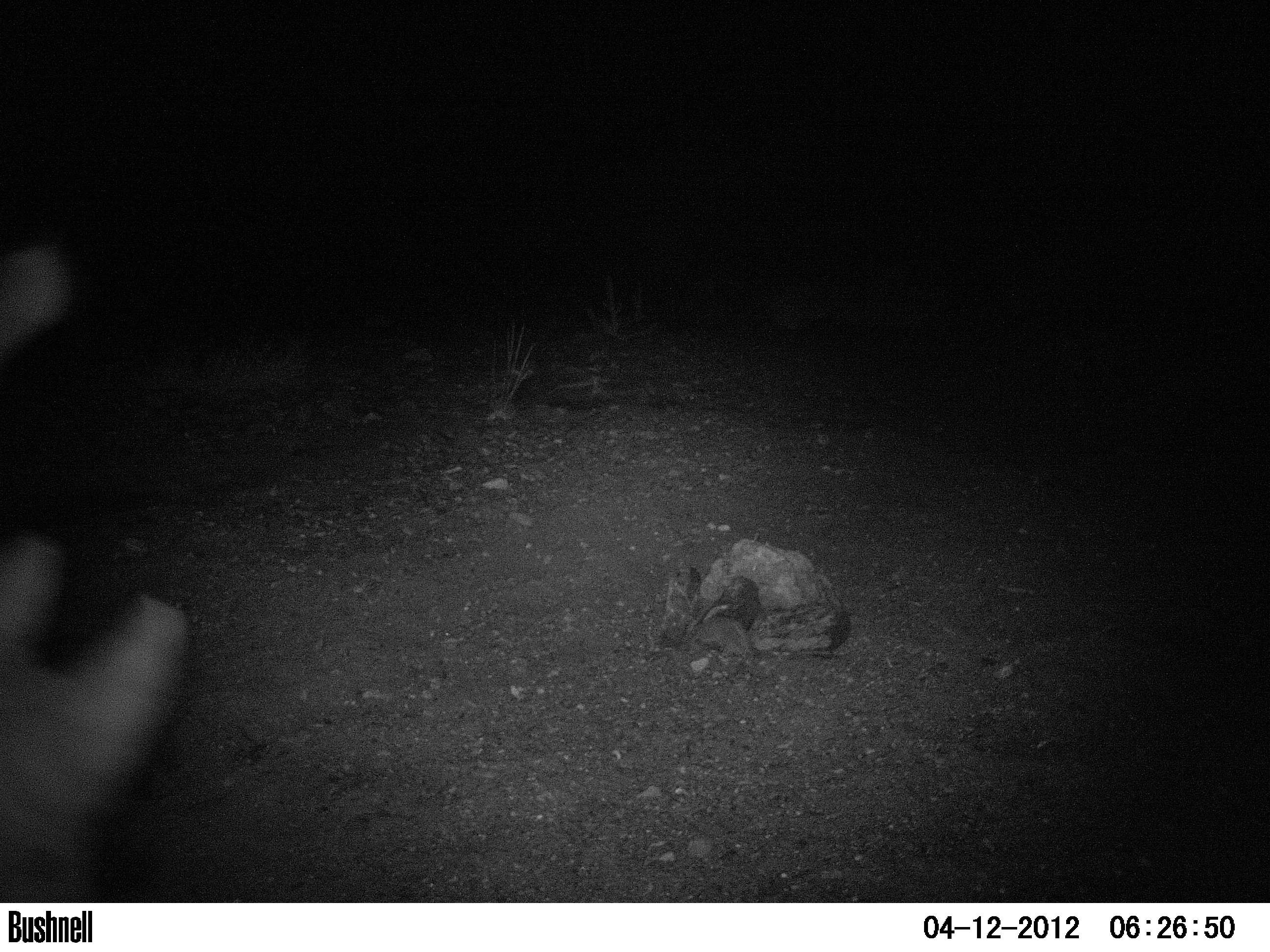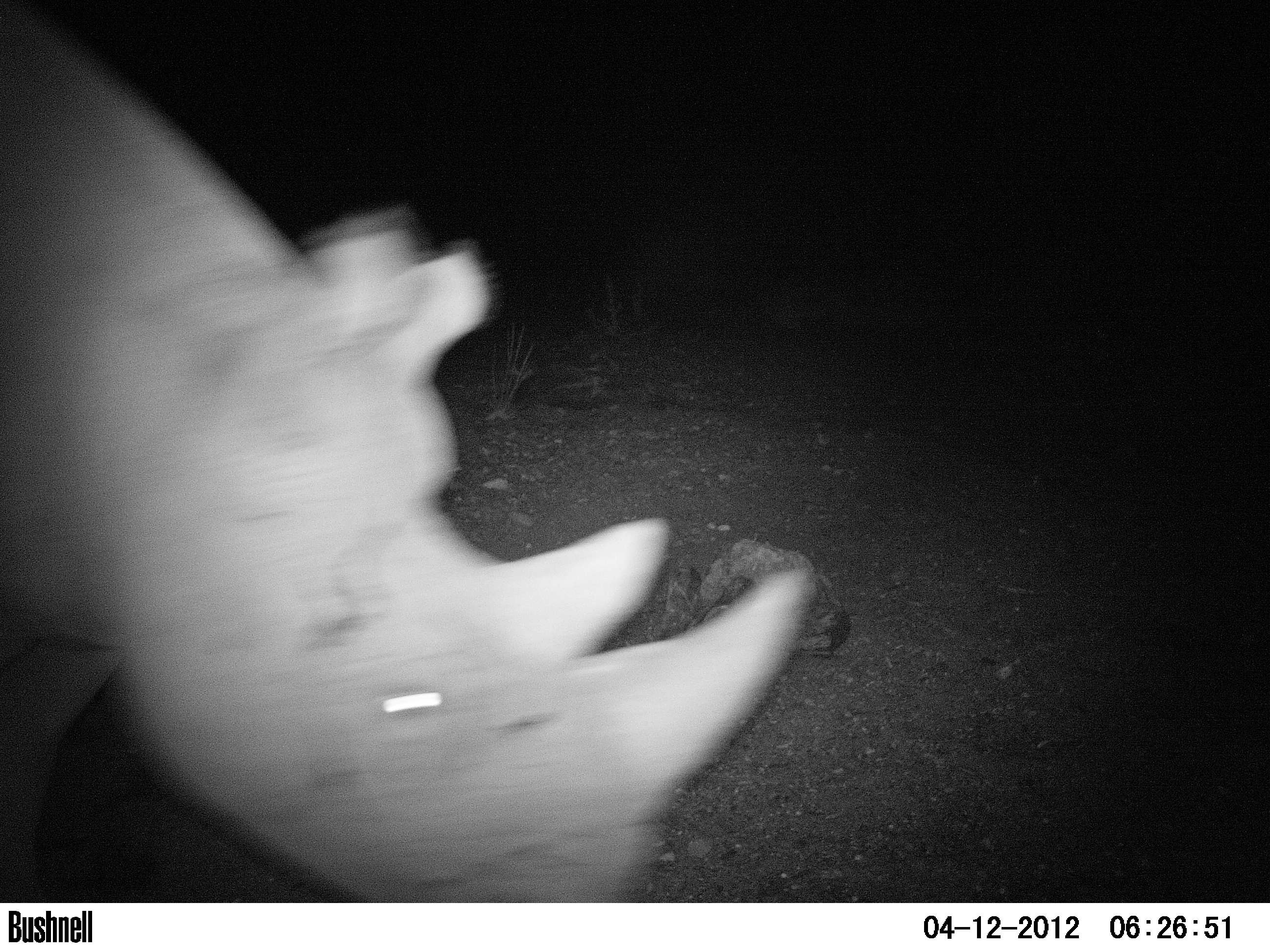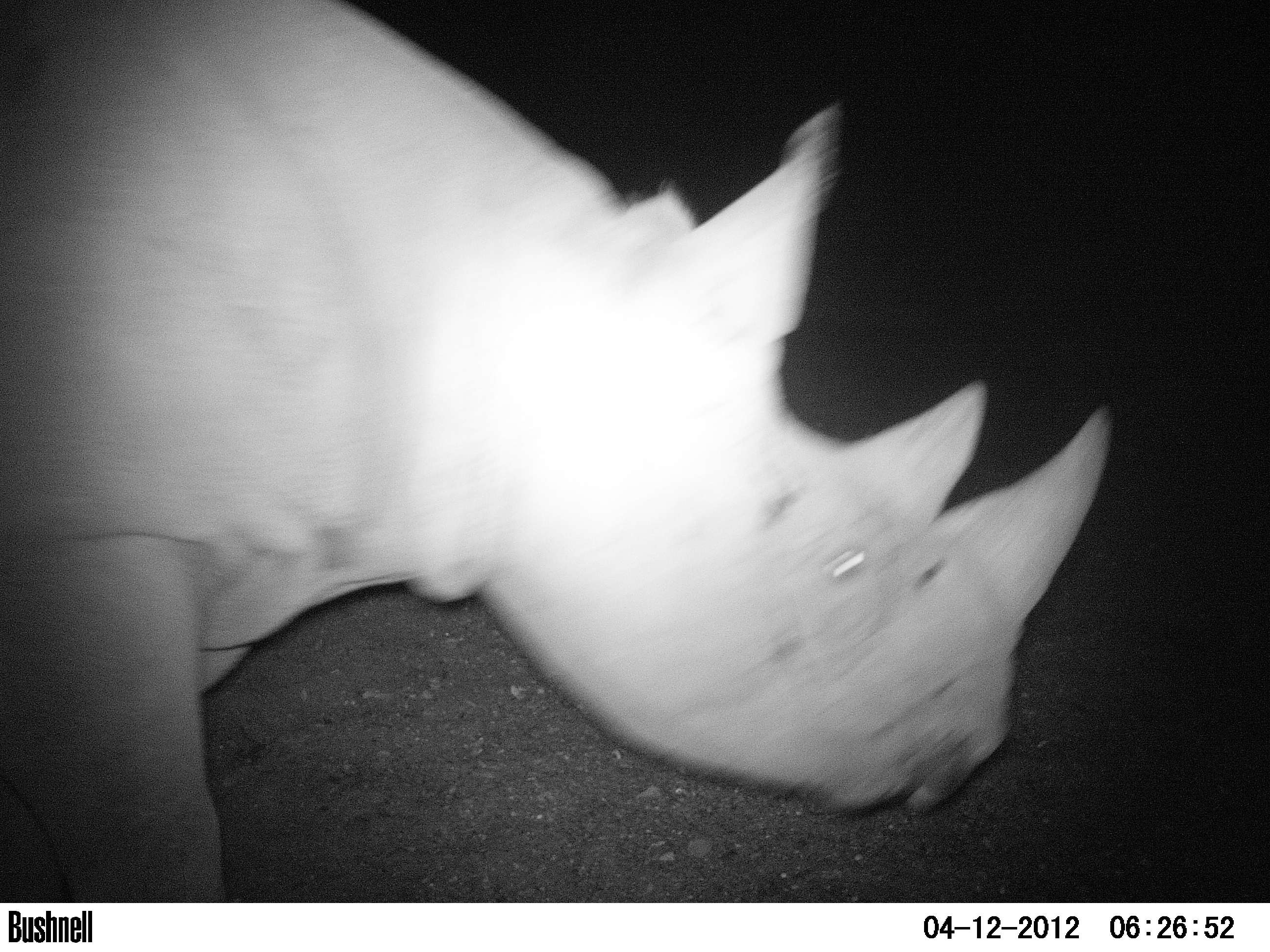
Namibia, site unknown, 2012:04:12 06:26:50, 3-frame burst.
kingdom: Animalia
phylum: Chordata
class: Mammalia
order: Perissodactyla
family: Rhinocerotidae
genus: Diceros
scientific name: Diceros bicornis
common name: black rhinoceros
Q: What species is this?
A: Diceros bicornis (black rhinoceros).